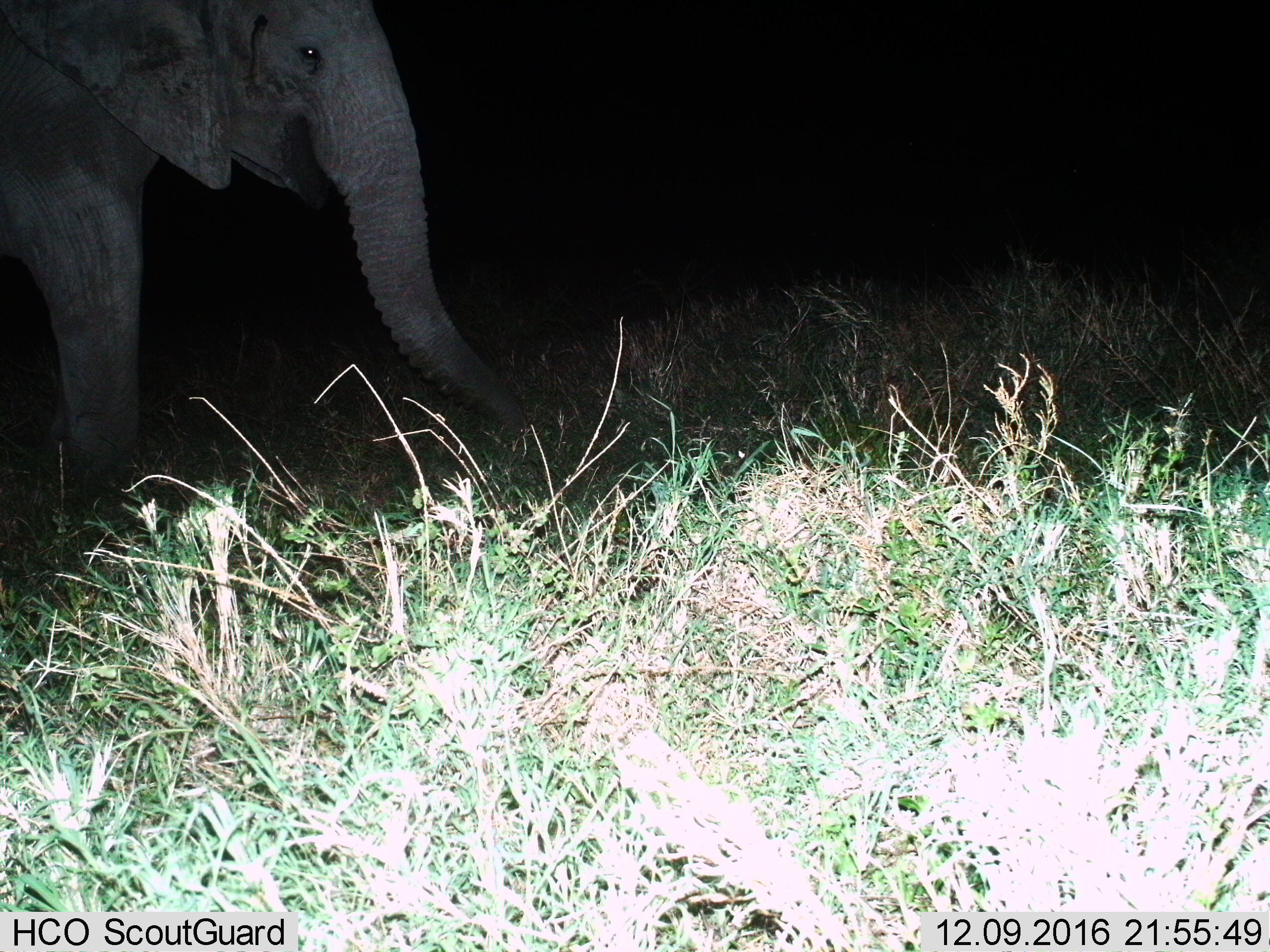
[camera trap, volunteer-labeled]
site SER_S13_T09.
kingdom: Animalia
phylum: Chordata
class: Mammalia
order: Proboscidea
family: Elephantidae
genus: Loxodonta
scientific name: Loxodonta africana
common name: african bush elephant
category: elephant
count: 1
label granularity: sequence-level